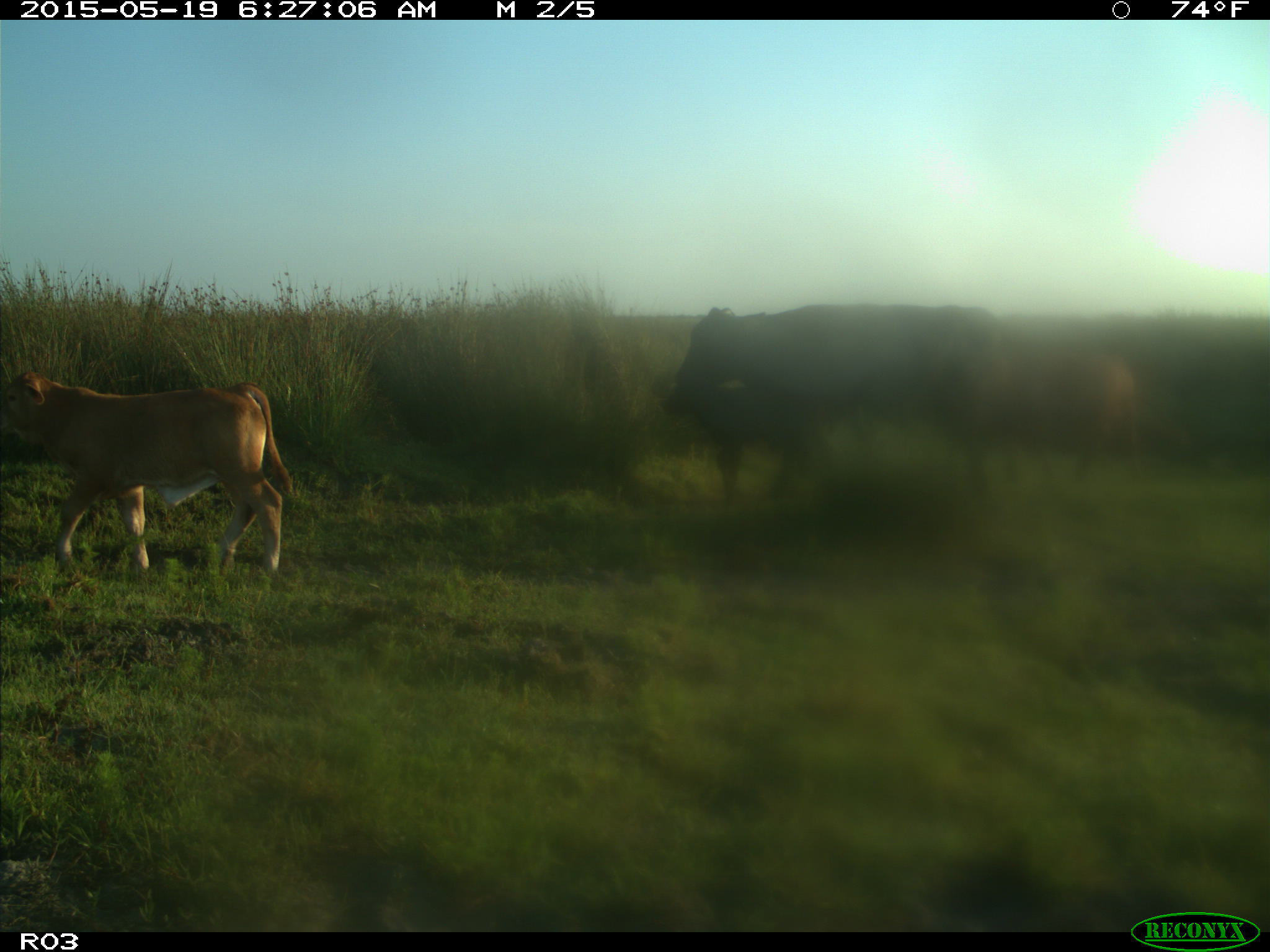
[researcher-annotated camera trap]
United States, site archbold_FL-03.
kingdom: Animalia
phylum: Chordata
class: Mammalia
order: Artiodactyla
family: Bovidae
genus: Bos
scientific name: Bos taurus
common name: domestic cow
Bos taurus (domestic cow).